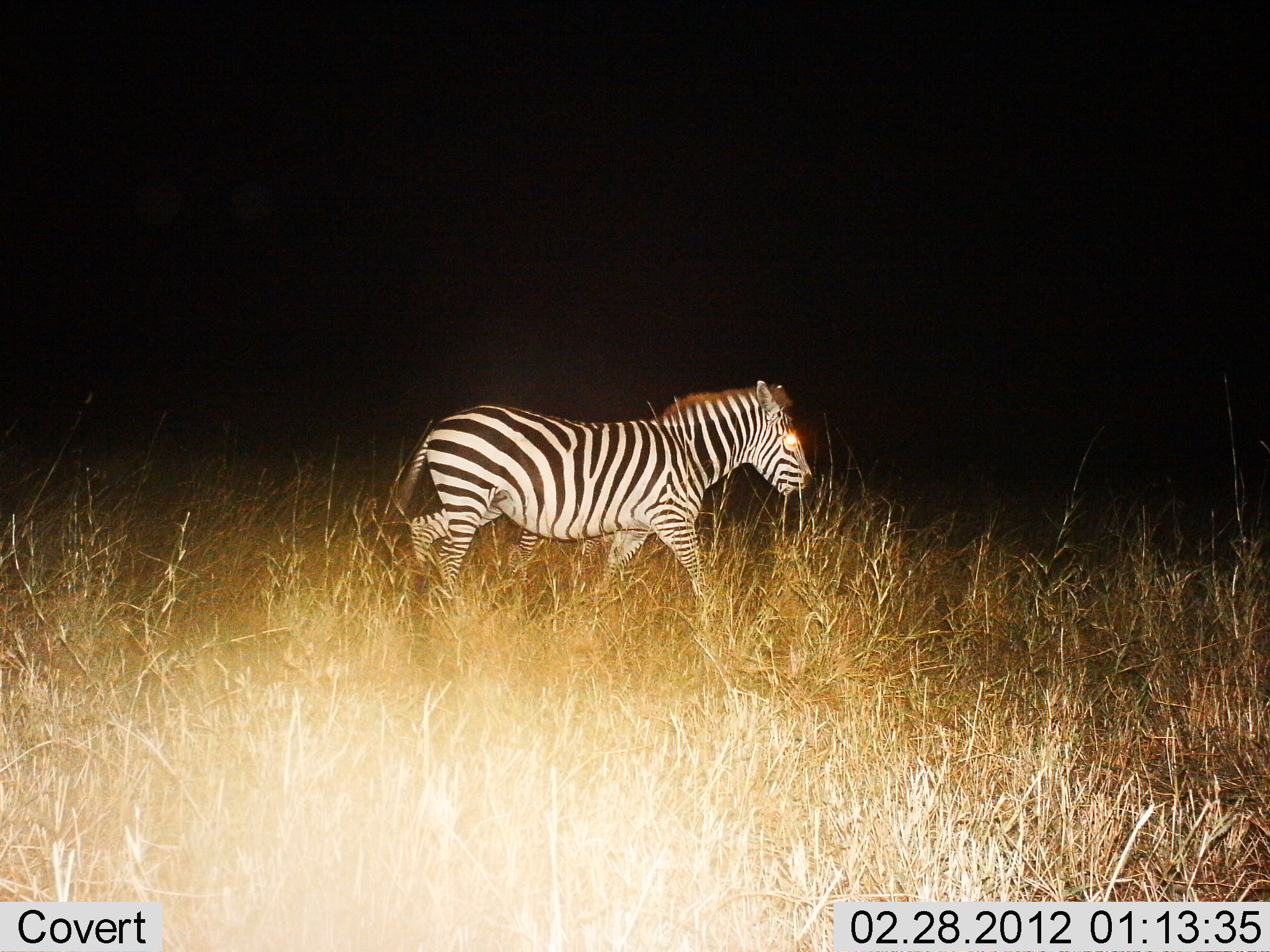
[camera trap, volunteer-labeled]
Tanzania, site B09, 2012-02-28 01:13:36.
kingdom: Animalia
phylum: Chordata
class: Mammalia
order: Perissodactyla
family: Equidae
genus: Equus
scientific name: Equus quagga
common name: plains zebra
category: zebra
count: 1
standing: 10%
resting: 0%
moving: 90%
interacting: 0%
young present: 0%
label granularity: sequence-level